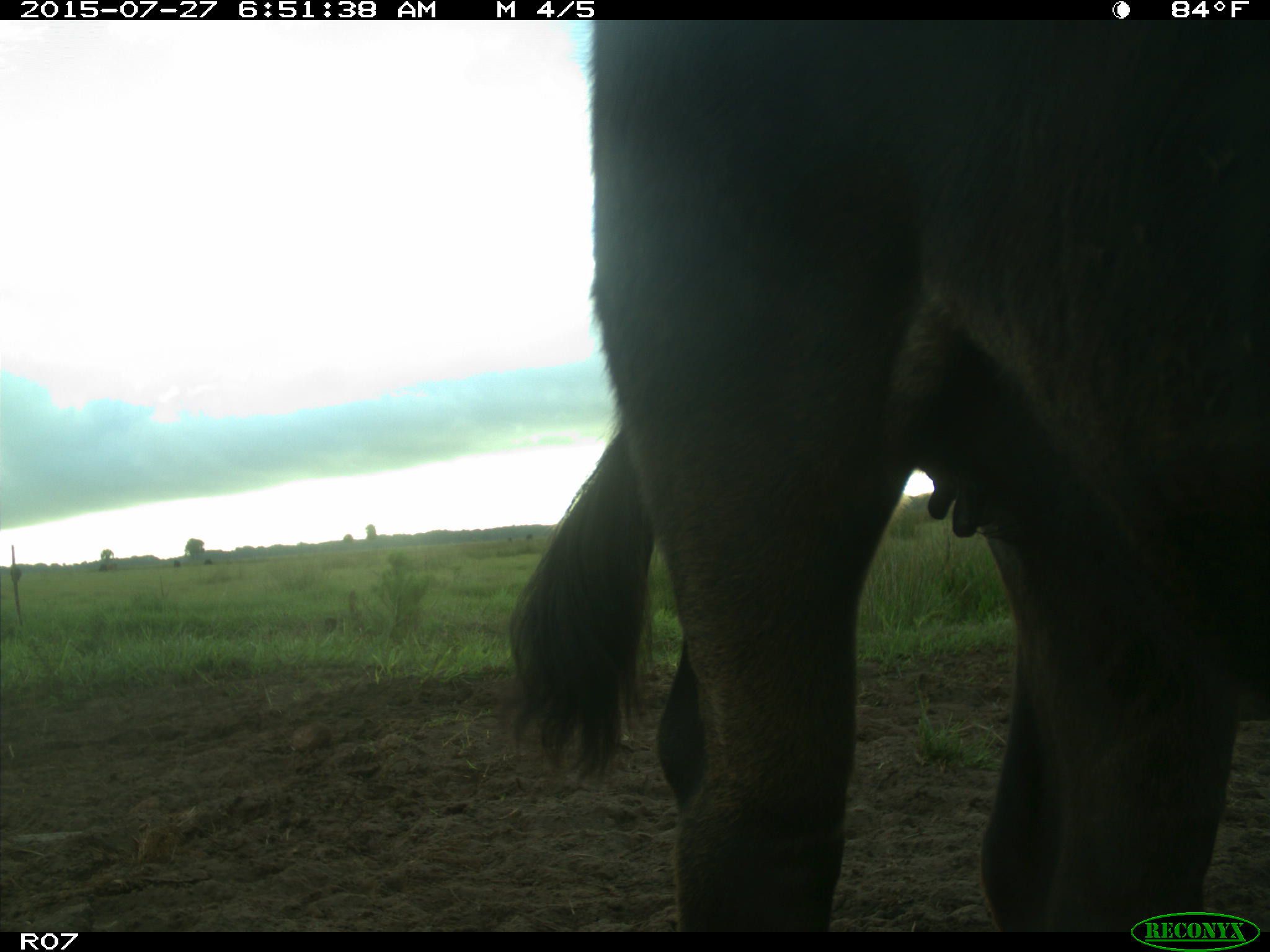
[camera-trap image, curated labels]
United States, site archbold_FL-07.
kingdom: Animalia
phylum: Chordata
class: Mammalia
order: Artiodactyla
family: Bovidae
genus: Bos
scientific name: Bos taurus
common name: domestic cow